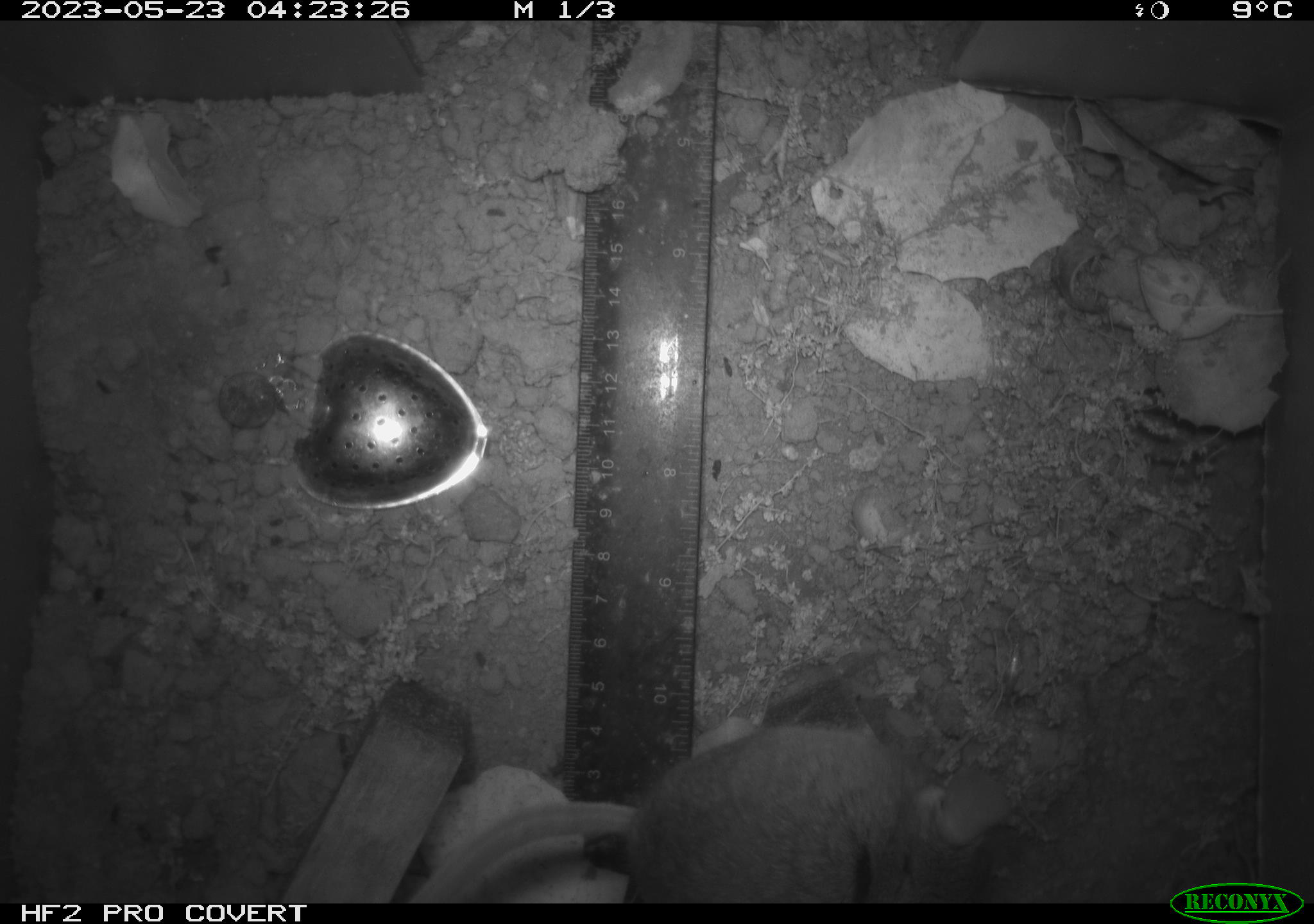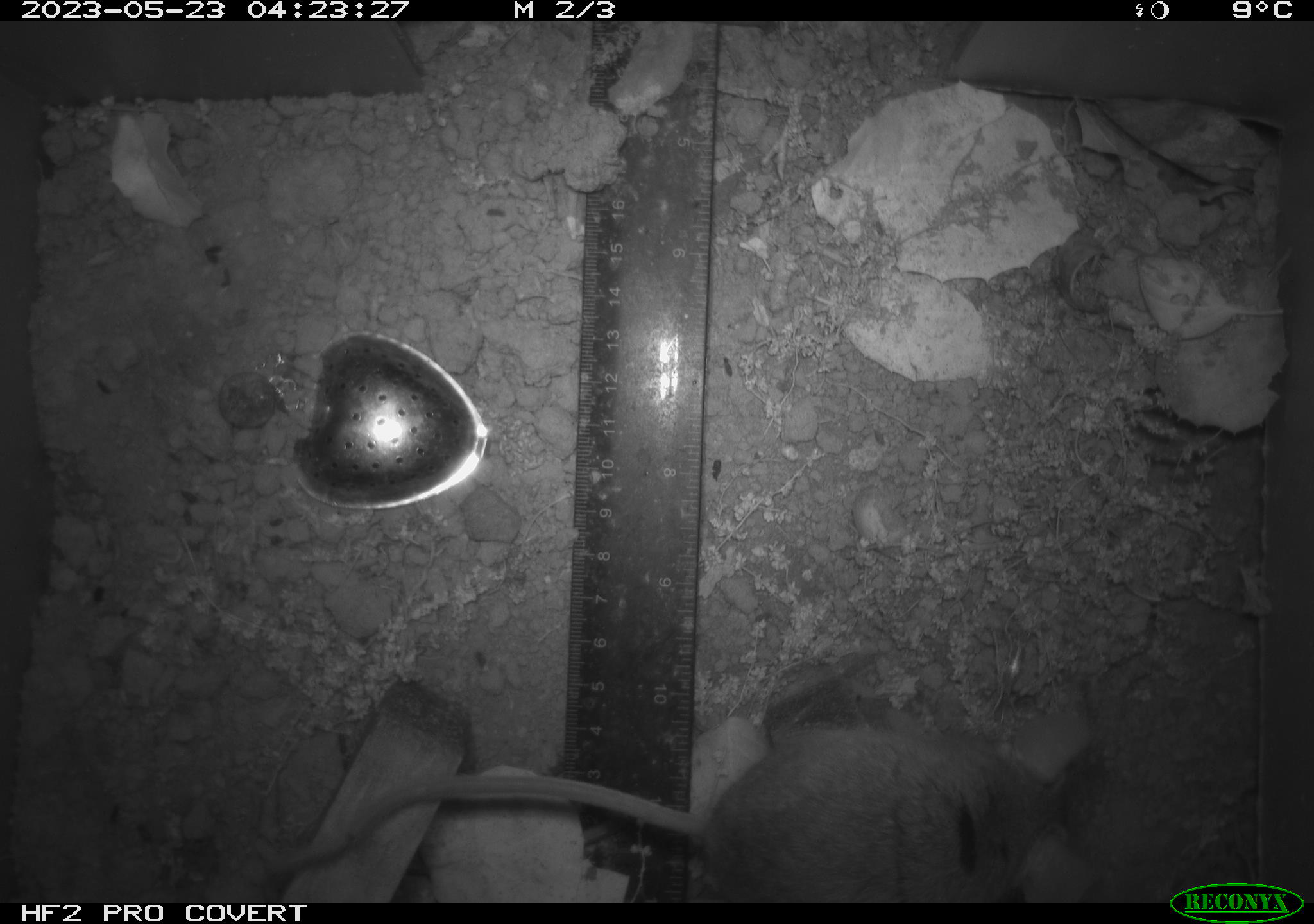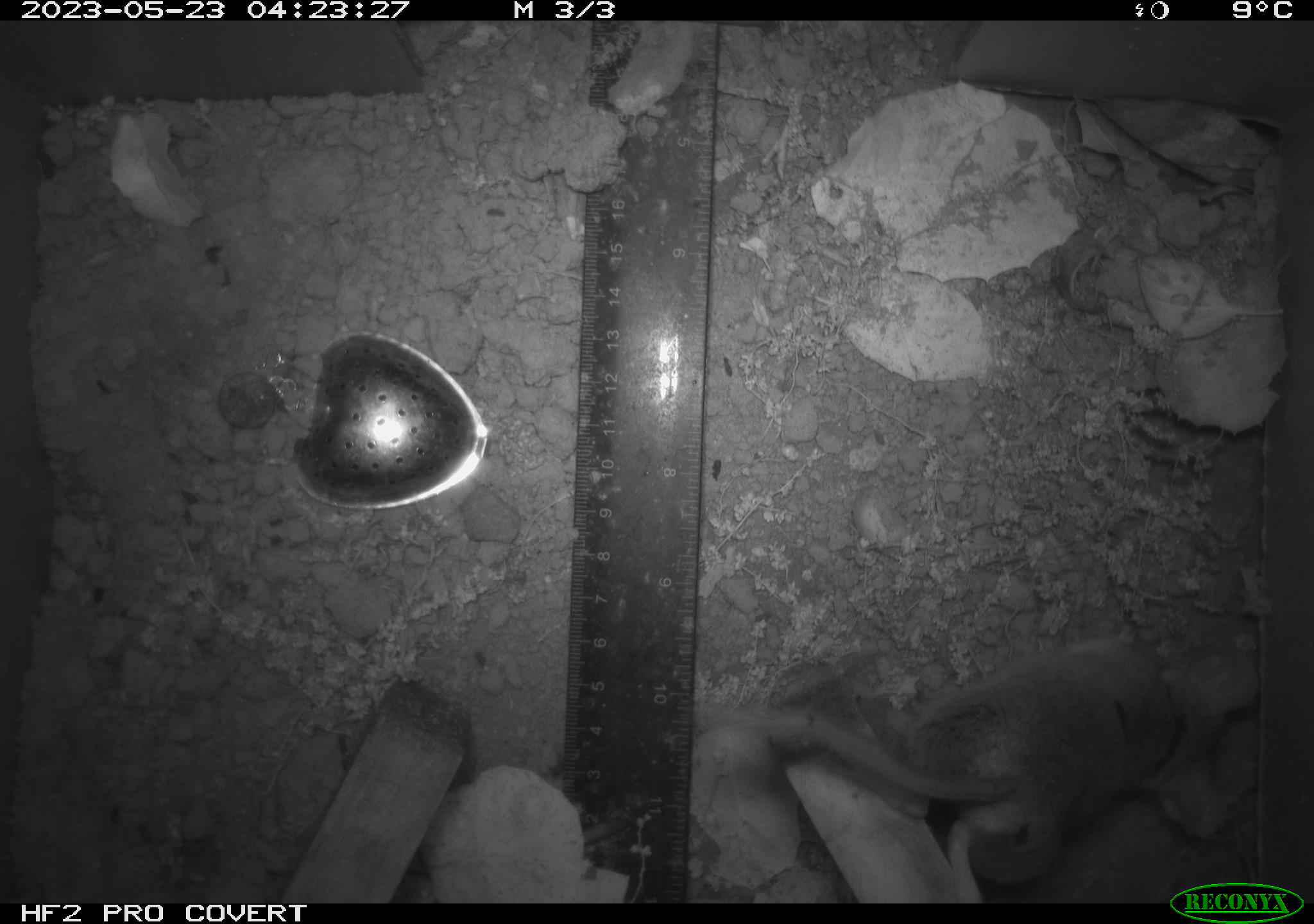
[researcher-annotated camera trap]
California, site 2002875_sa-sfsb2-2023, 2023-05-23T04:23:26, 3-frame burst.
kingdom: Animalia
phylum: Chordata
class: Mammalia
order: Rodentia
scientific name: Rodentia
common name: mouse species